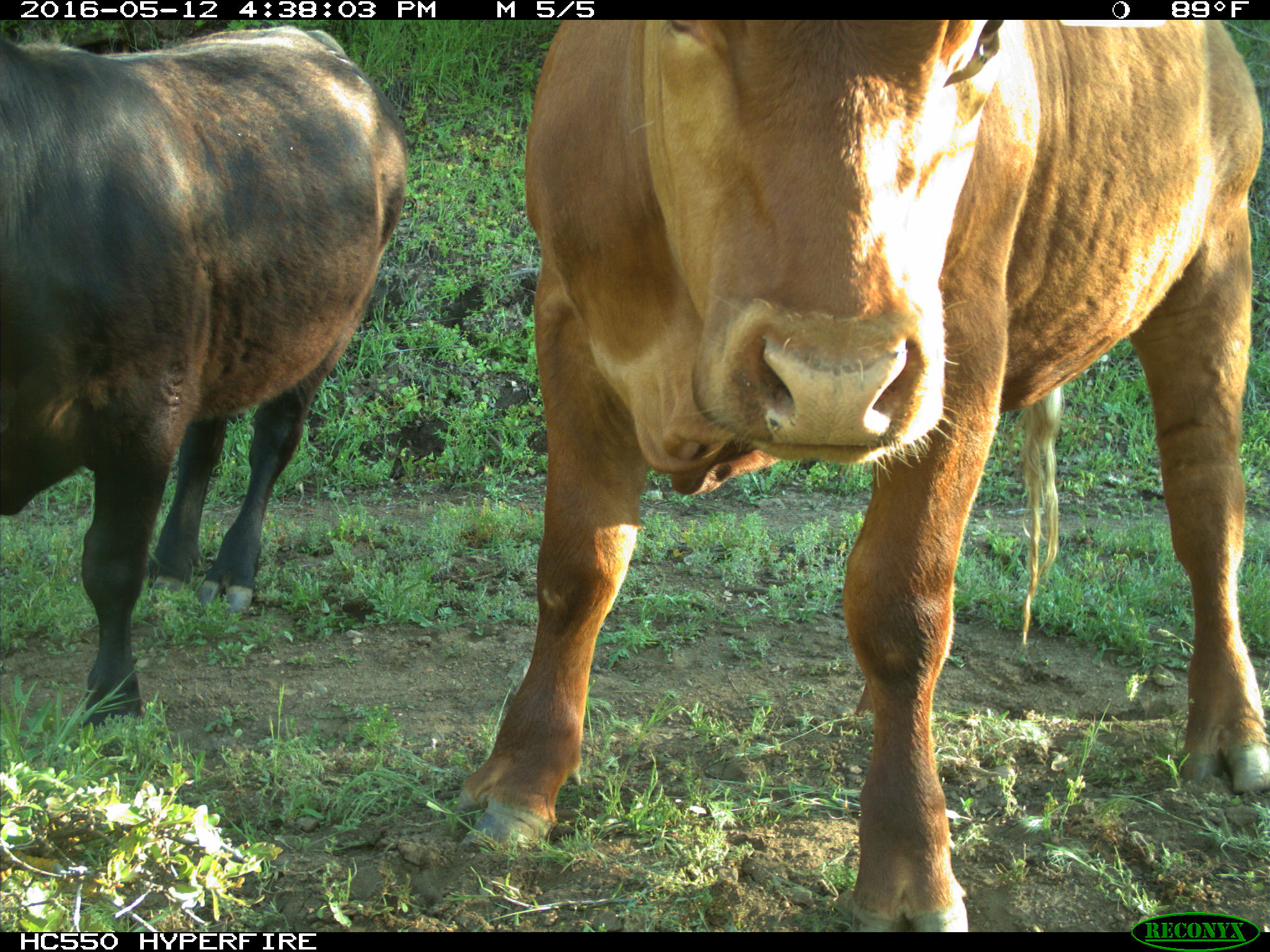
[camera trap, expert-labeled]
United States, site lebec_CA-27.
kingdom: Animalia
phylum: Chordata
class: Mammalia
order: Artiodactyla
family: Bovidae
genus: Bos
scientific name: Bos taurus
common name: domestic cow